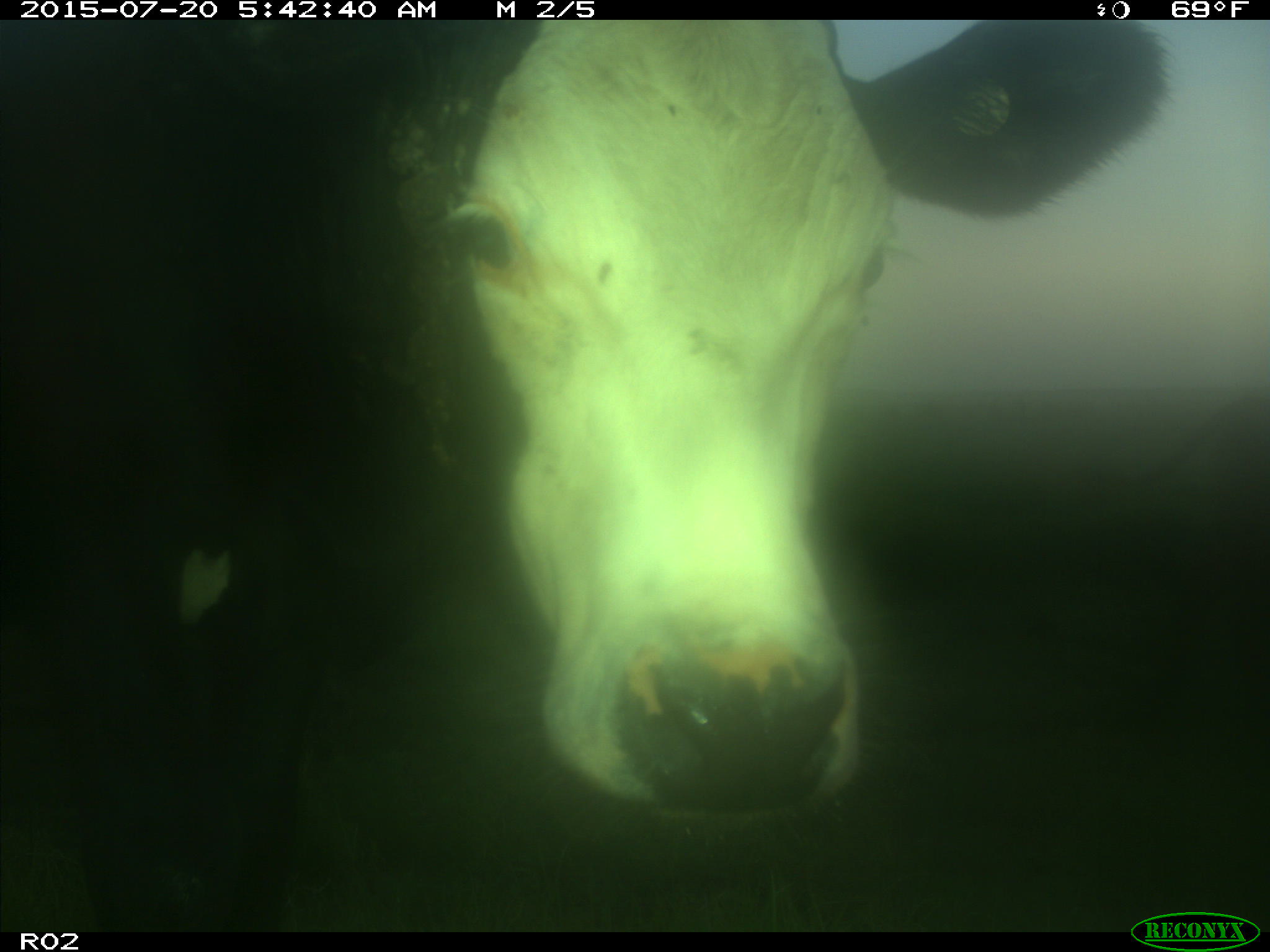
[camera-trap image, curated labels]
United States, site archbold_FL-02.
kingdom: Animalia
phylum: Chordata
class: Mammalia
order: Artiodactyla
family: Bovidae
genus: Bos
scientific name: Bos taurus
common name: domestic cow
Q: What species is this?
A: Bos taurus (domestic cow).